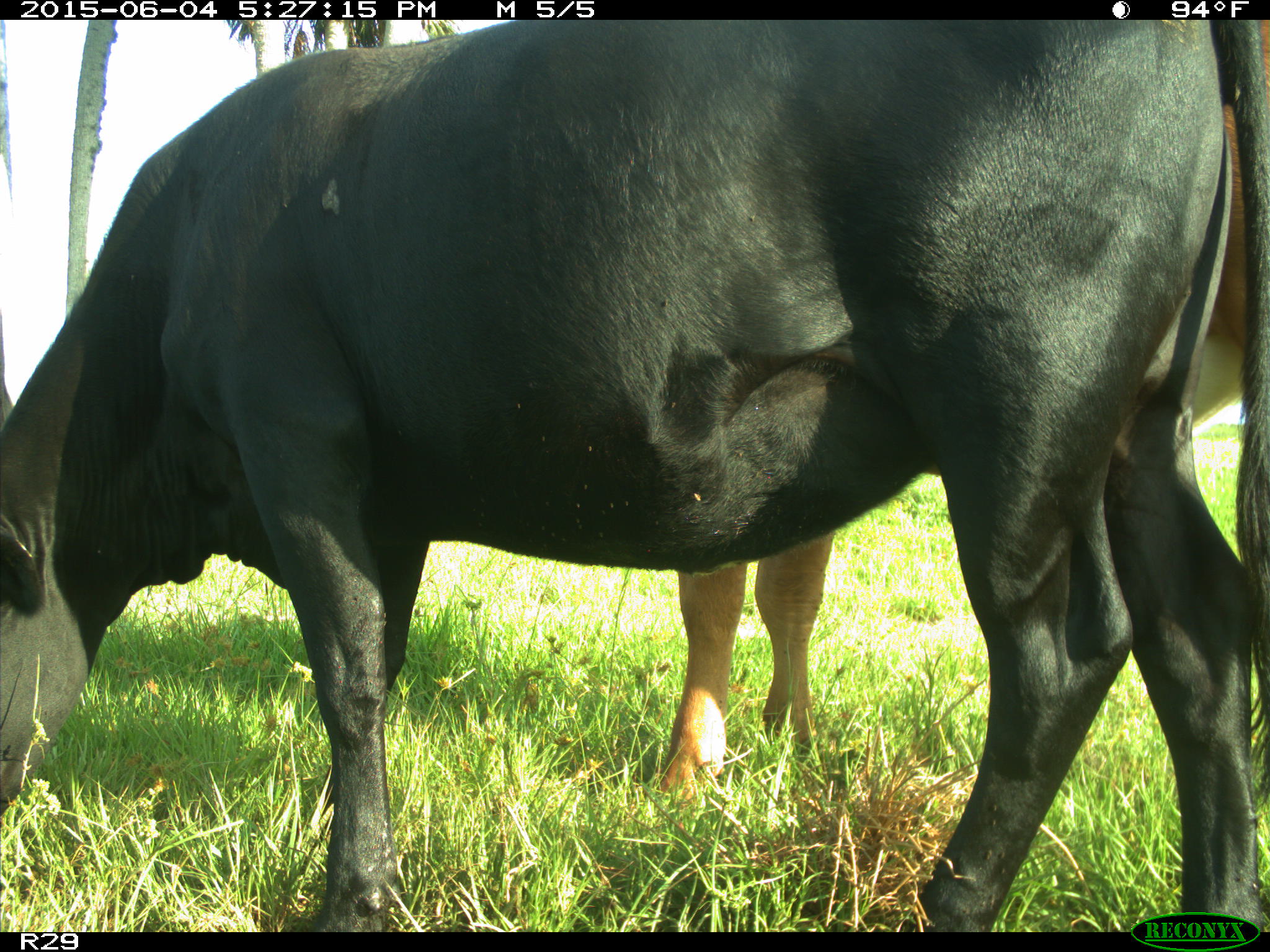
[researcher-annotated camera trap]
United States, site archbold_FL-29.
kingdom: Animalia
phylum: Chordata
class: Mammalia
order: Artiodactyla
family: Bovidae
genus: Bos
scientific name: Bos taurus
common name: domestic cow